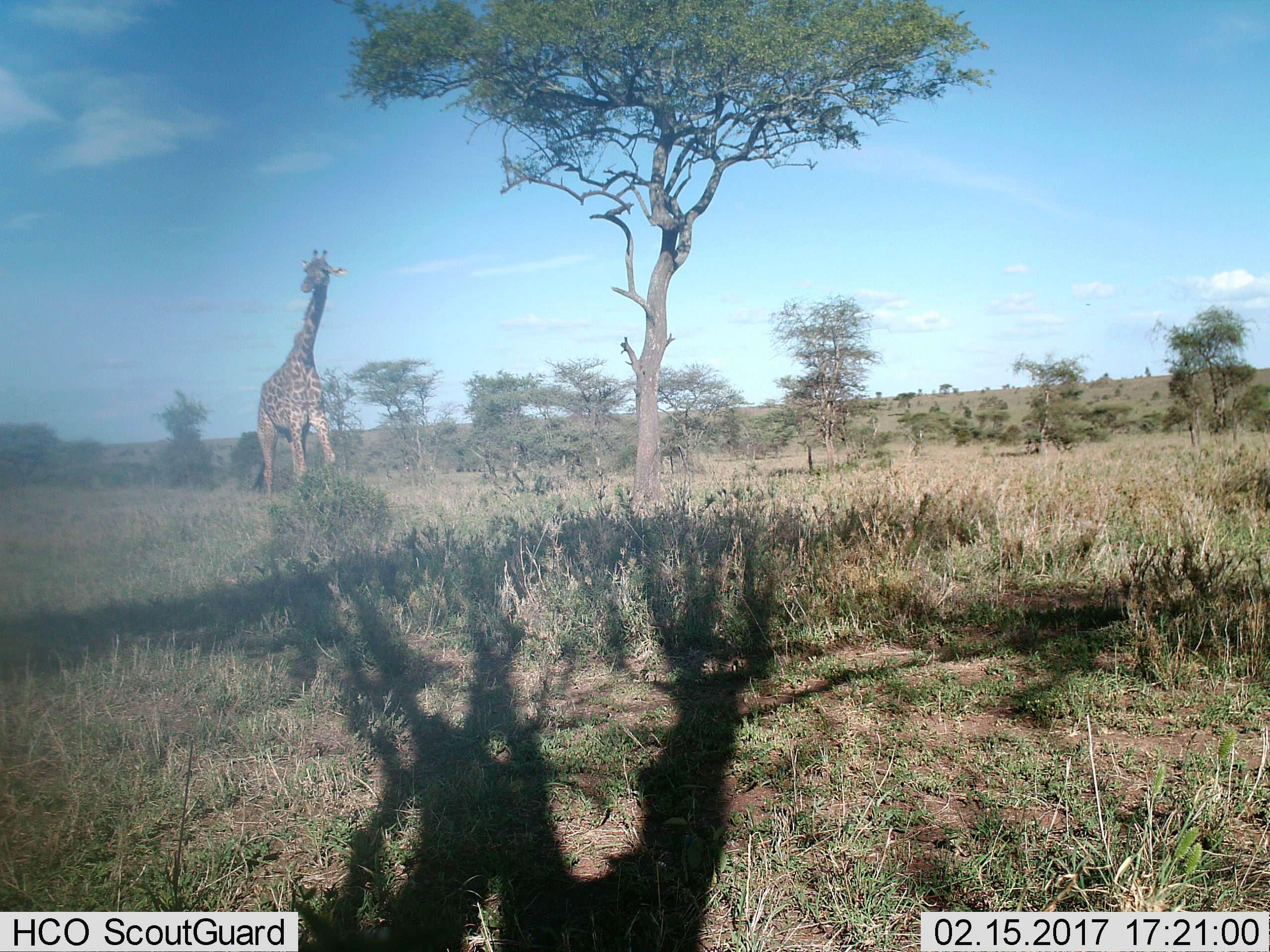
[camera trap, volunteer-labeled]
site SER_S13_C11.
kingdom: Animalia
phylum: Chordata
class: Mammalia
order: Artiodactyla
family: Giraffidae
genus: Giraffa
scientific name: Giraffa camelopardalis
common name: giraffe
Giraffe (Giraffa camelopardalis), count 1. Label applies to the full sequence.